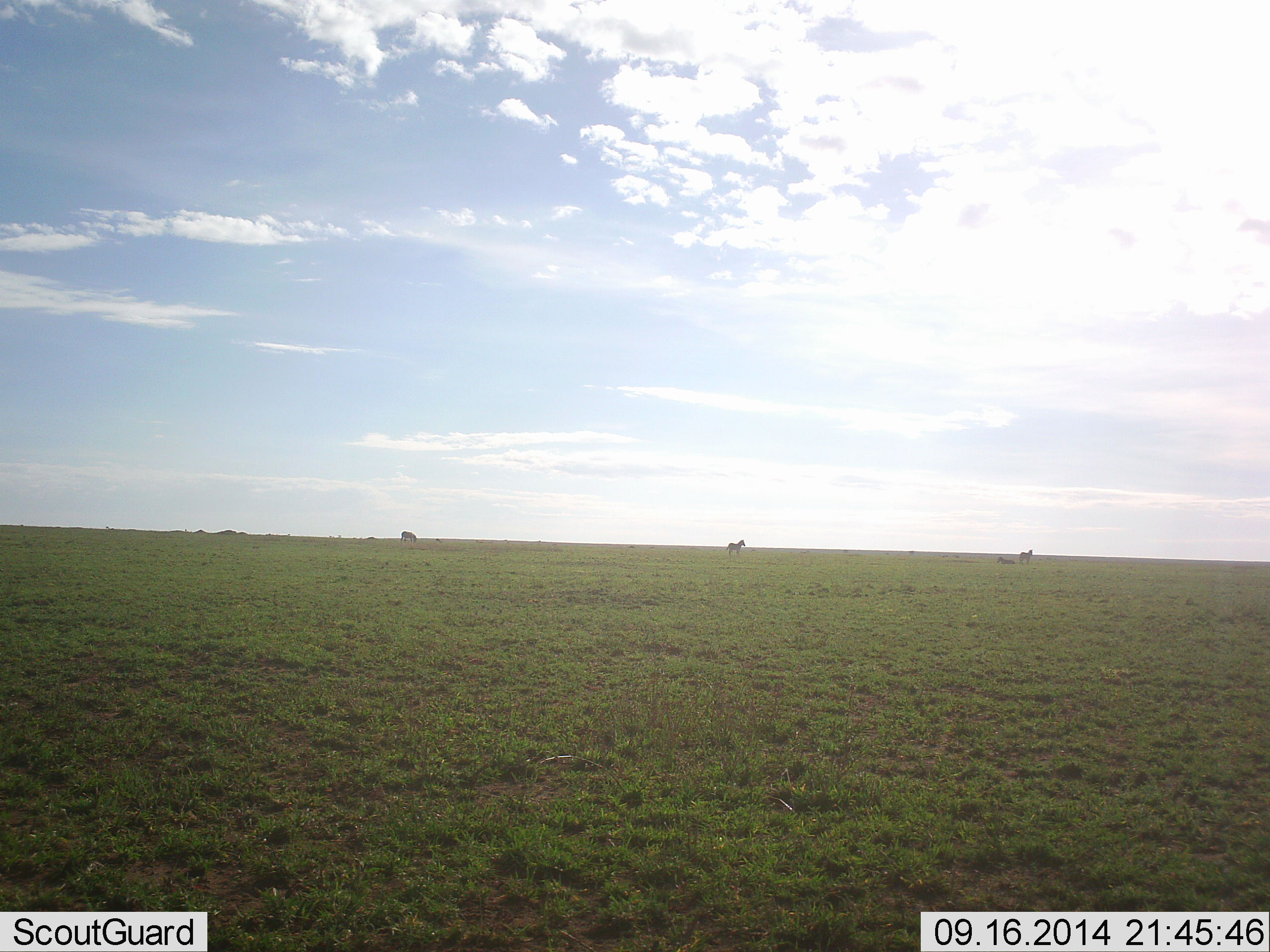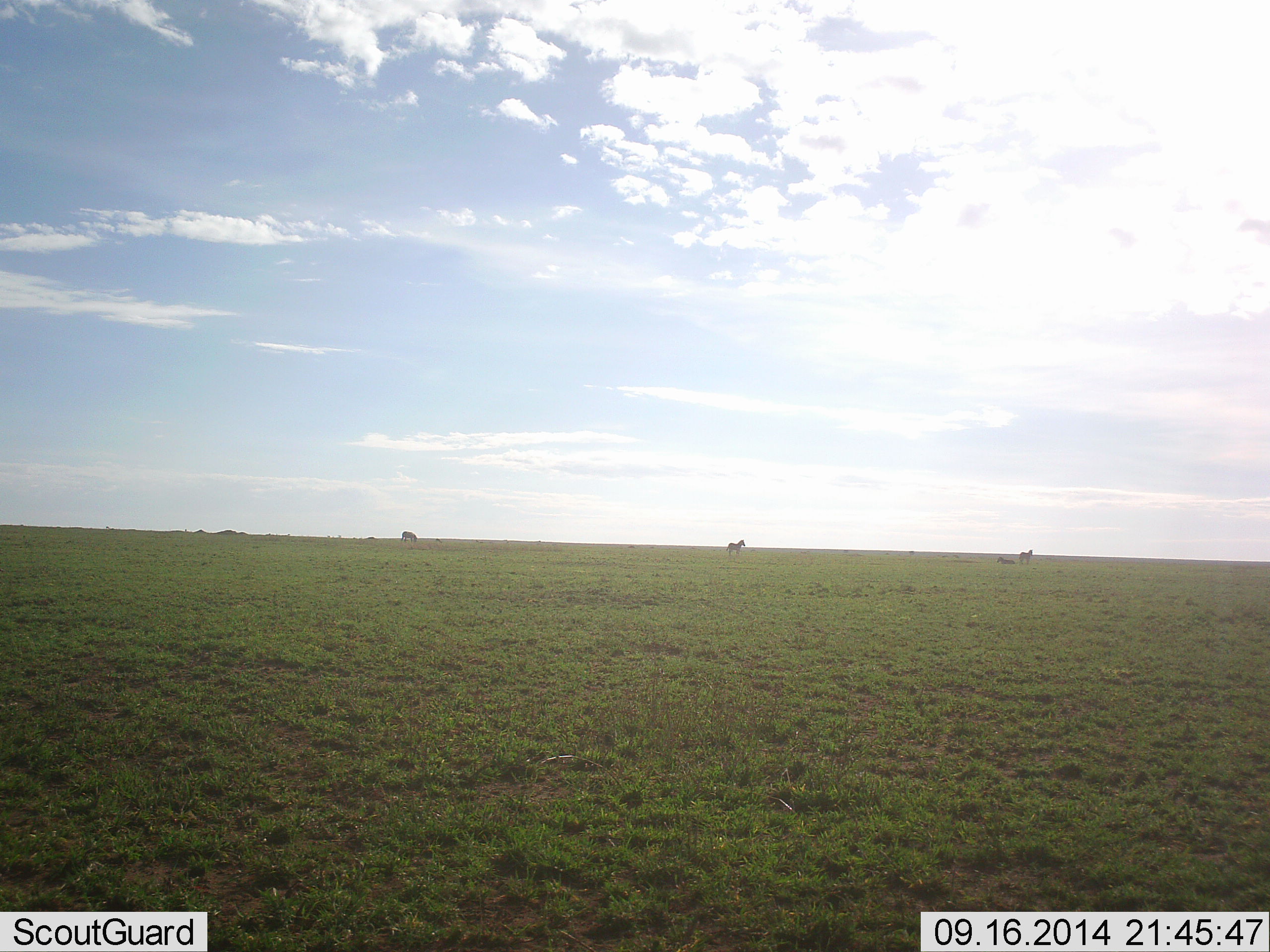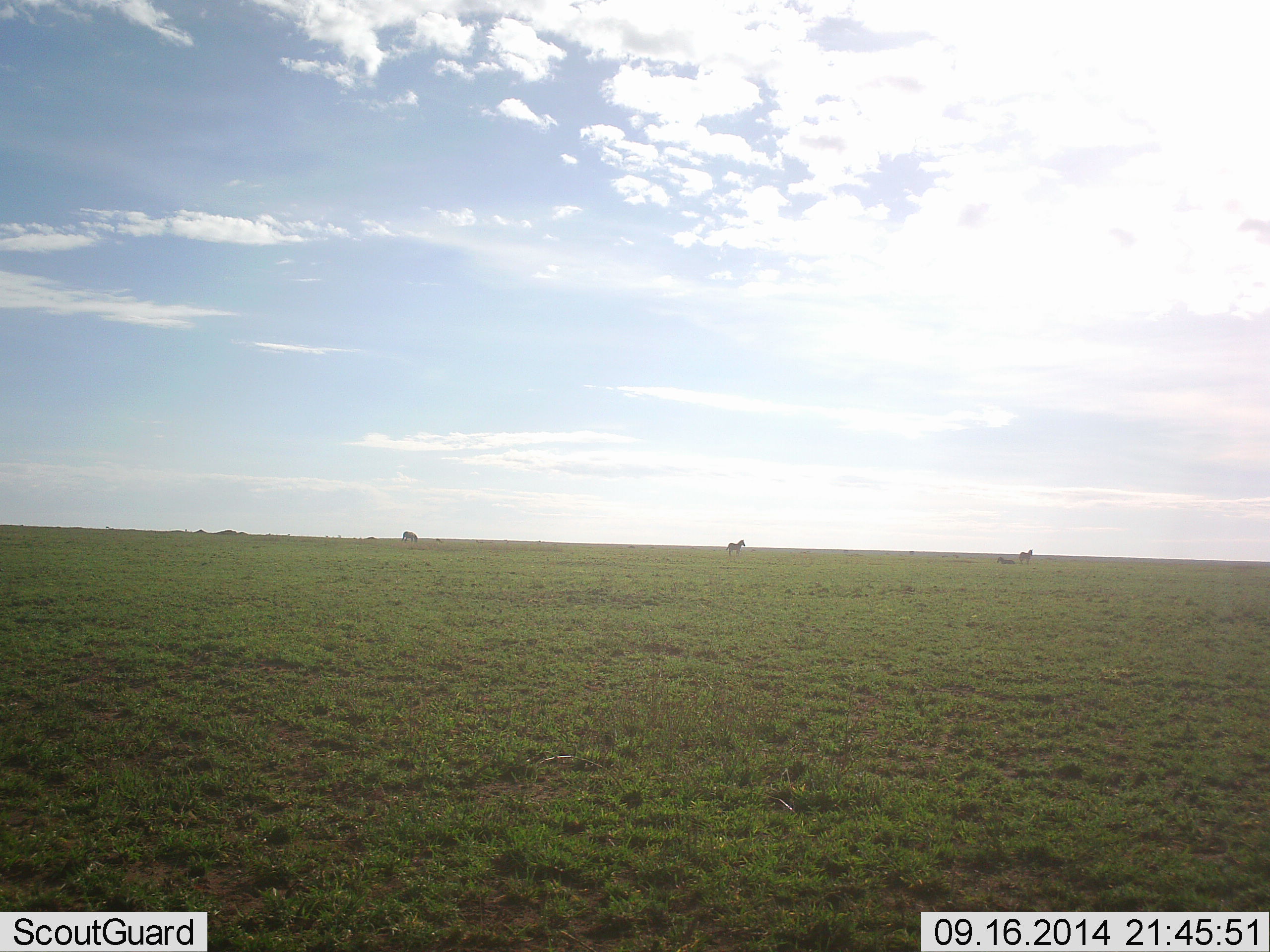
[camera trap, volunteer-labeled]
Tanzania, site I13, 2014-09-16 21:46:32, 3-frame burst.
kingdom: Animalia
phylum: Chordata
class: Mammalia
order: Perissodactyla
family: Equidae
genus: Equus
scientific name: Equus quagga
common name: plains zebra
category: zebra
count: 4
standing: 80%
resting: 30%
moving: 10%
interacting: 10%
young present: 20%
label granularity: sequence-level